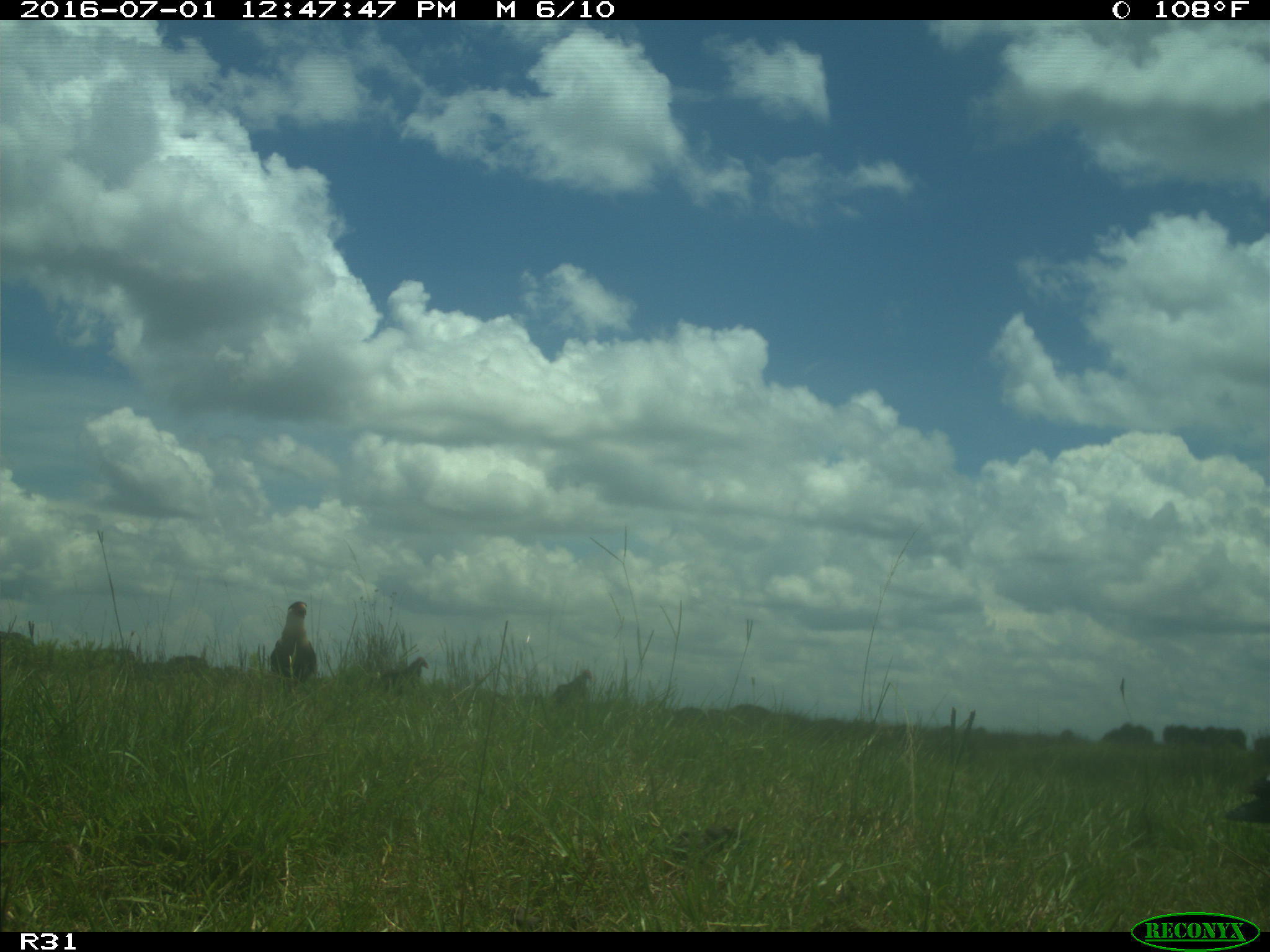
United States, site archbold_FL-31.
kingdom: Animalia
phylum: Chordata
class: Aves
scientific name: Aves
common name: birds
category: unidentified bird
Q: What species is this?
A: Unidentified bird (birds) (Aves).